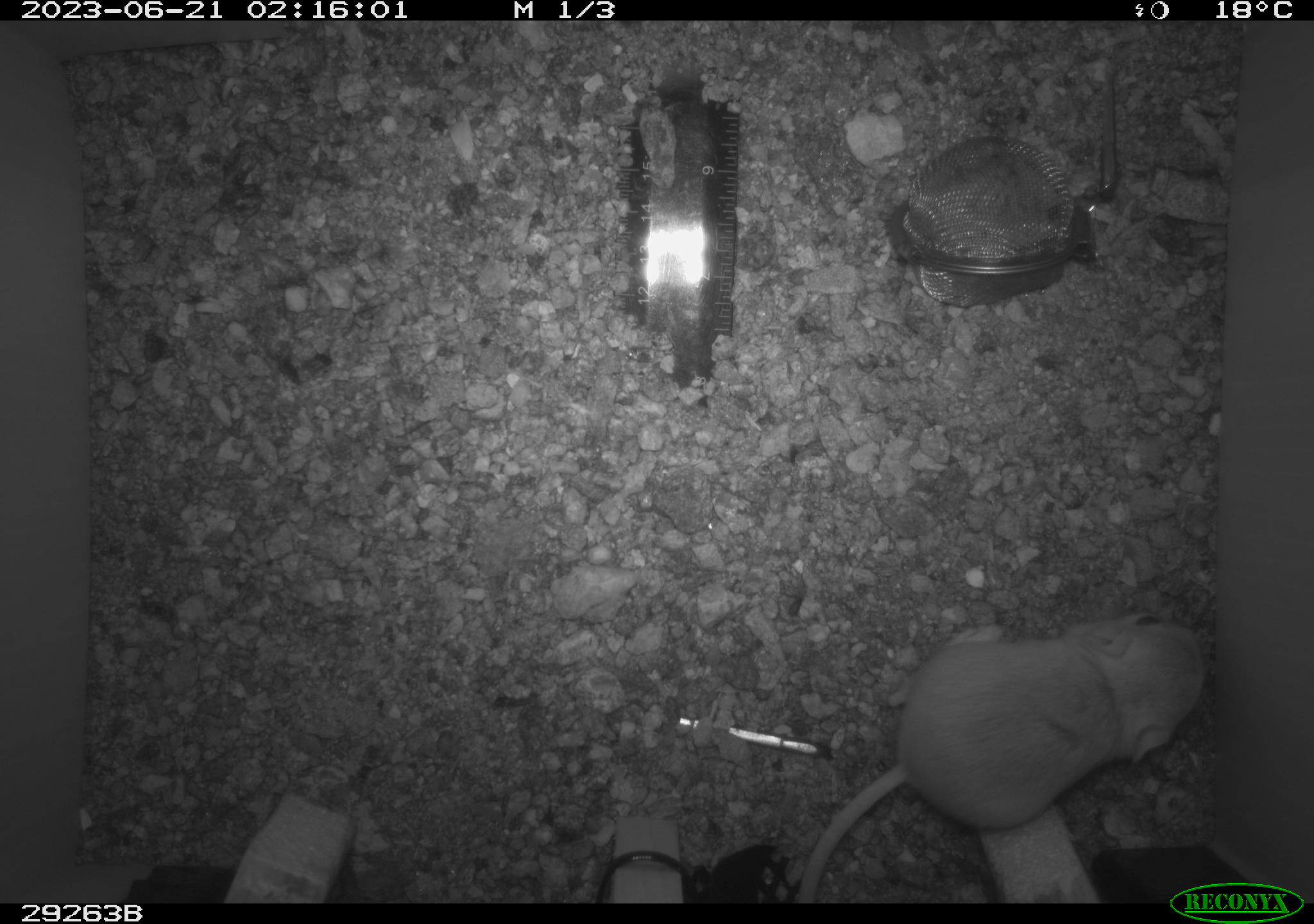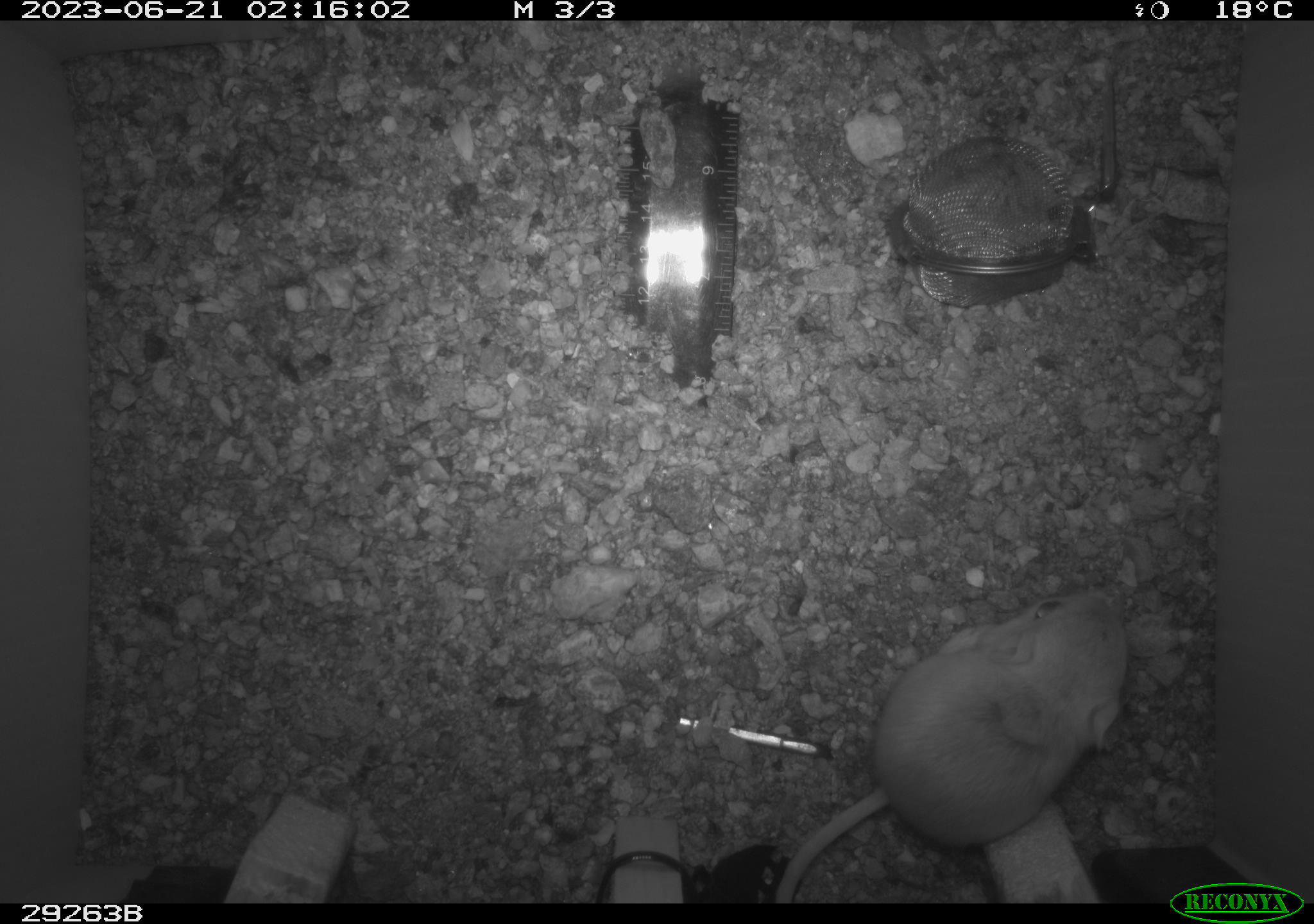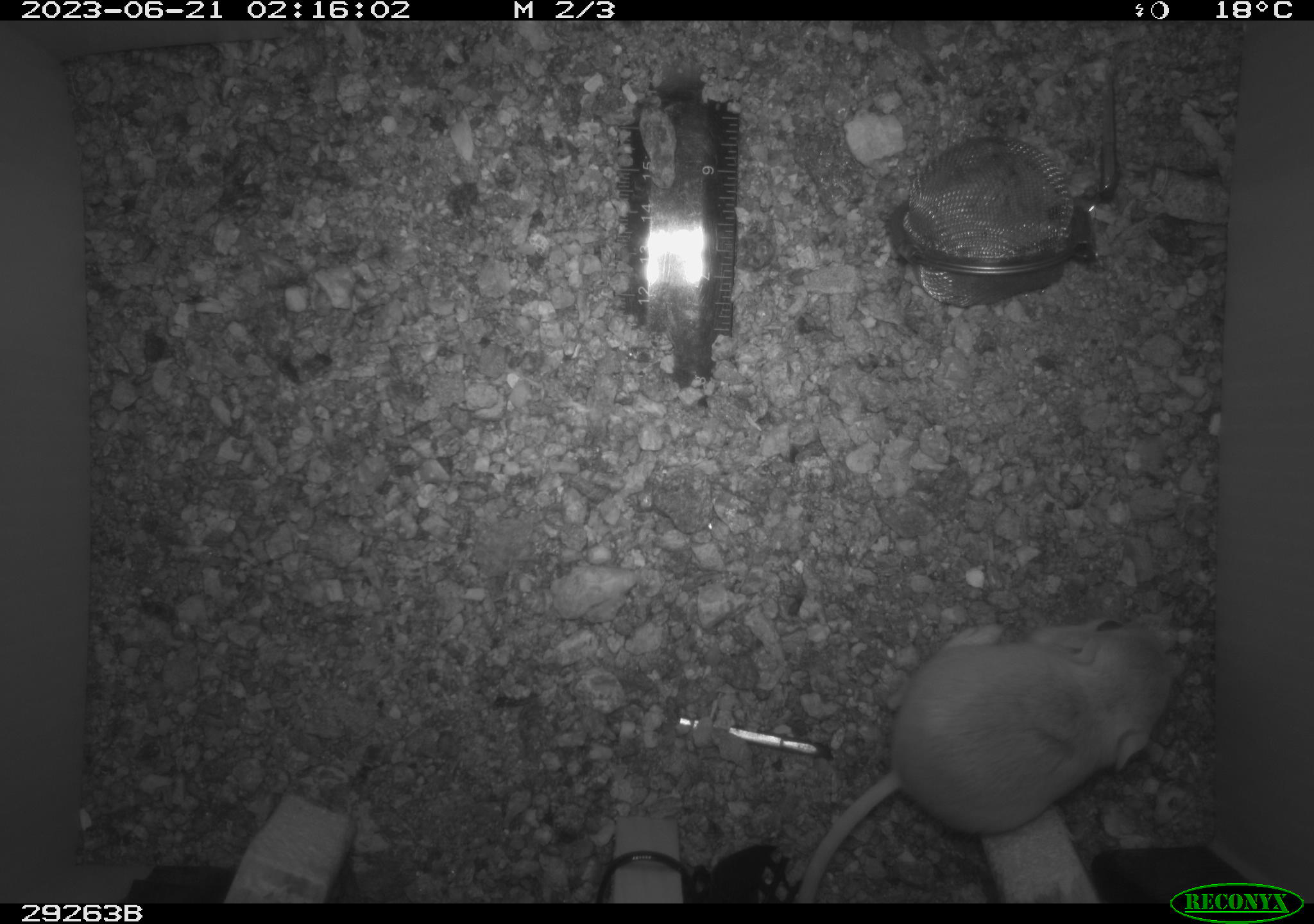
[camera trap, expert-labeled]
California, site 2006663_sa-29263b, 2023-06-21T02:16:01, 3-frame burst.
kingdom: Animalia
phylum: Chordata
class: Mammalia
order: Rodentia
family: Heteromyidae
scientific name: Heteromyidae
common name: kangaroo rats and pocket mice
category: heteromyidae family